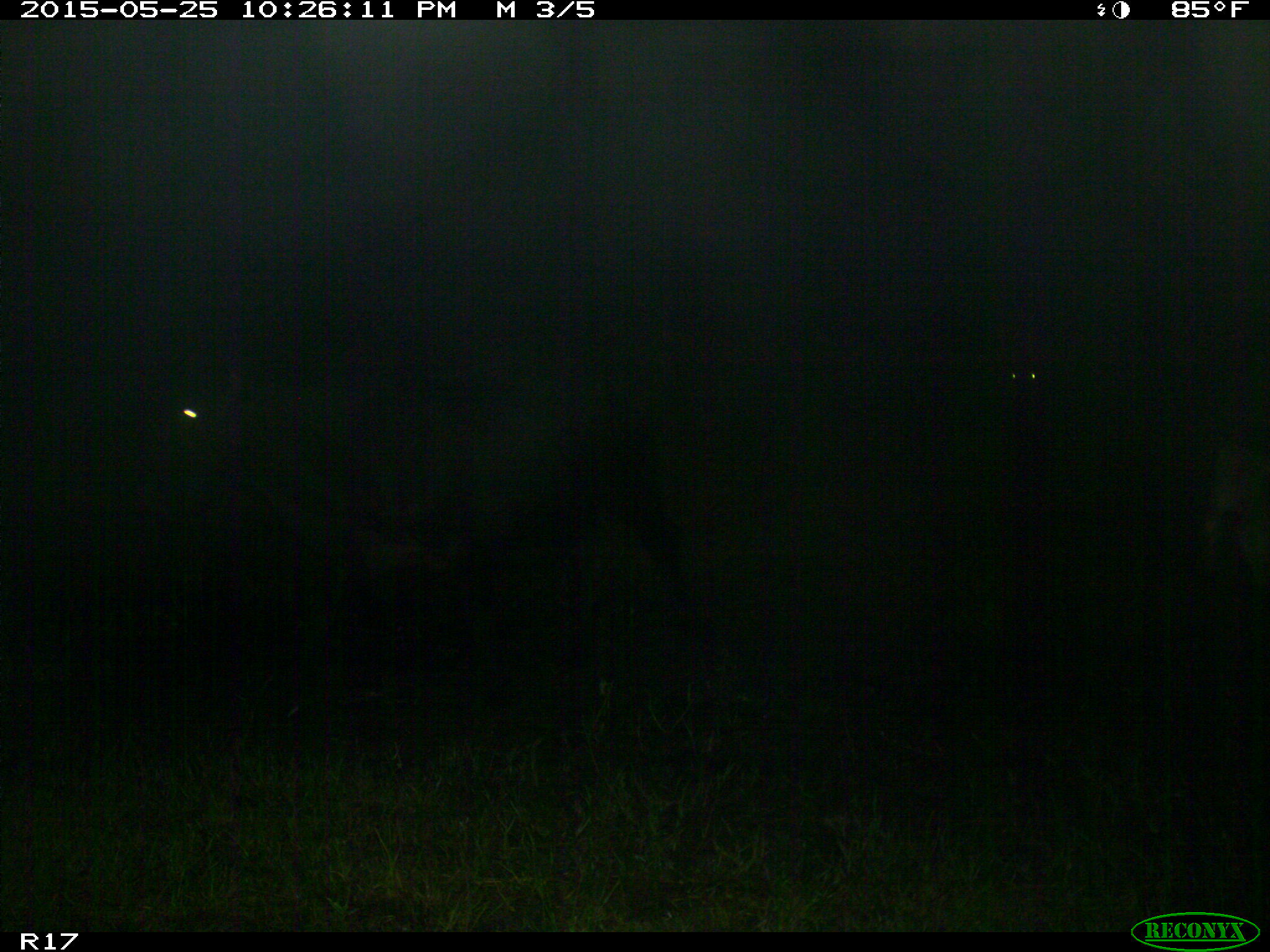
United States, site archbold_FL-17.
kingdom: Animalia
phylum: Chordata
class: Mammalia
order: Artiodactyla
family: Bovidae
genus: Bos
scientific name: Bos taurus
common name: domestic cow